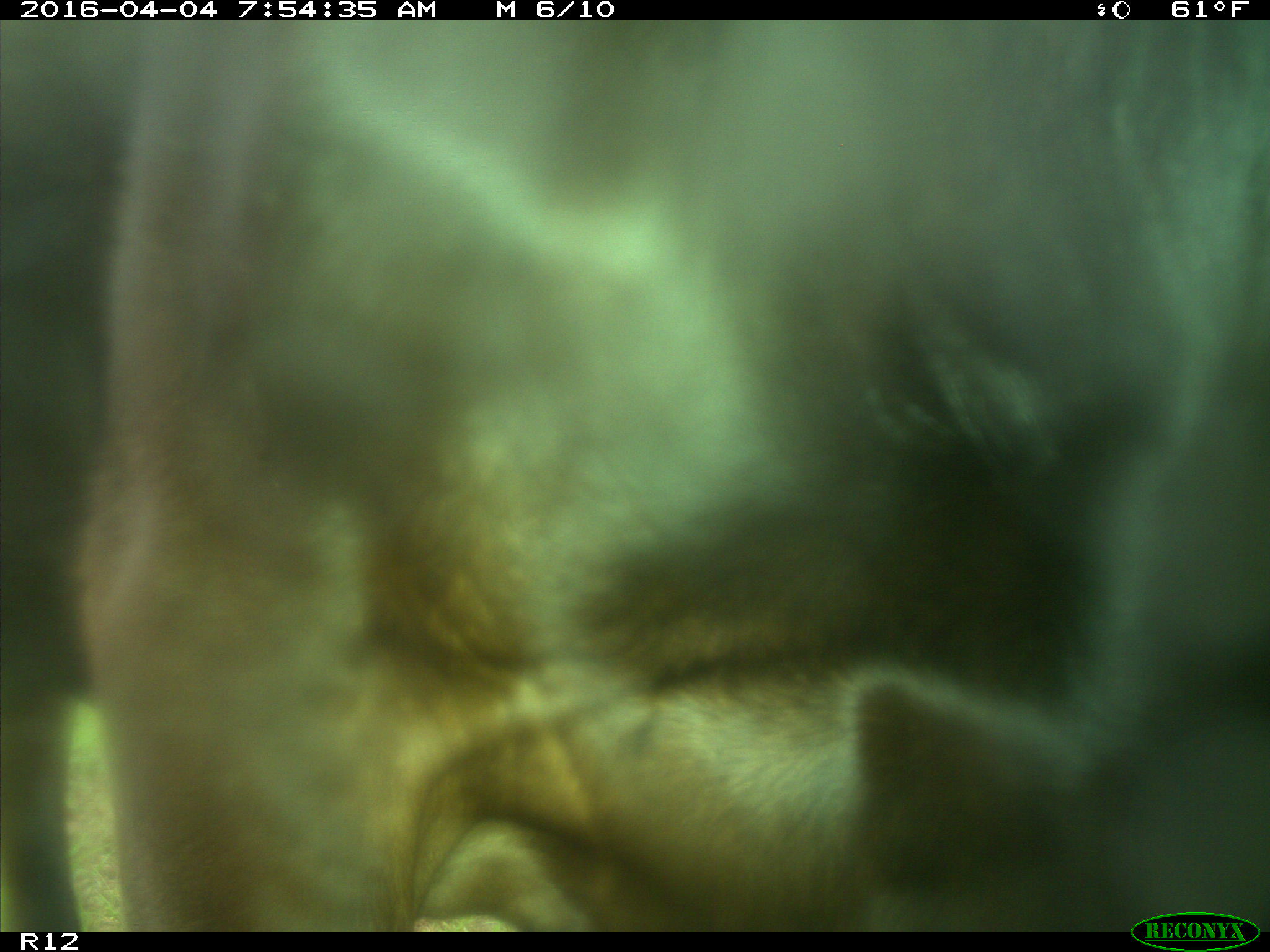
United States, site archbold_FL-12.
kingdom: Animalia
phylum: Chordata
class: Mammalia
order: Artiodactyla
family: Bovidae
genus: Bos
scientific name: Bos taurus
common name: domestic cow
Bos taurus (domestic cow).